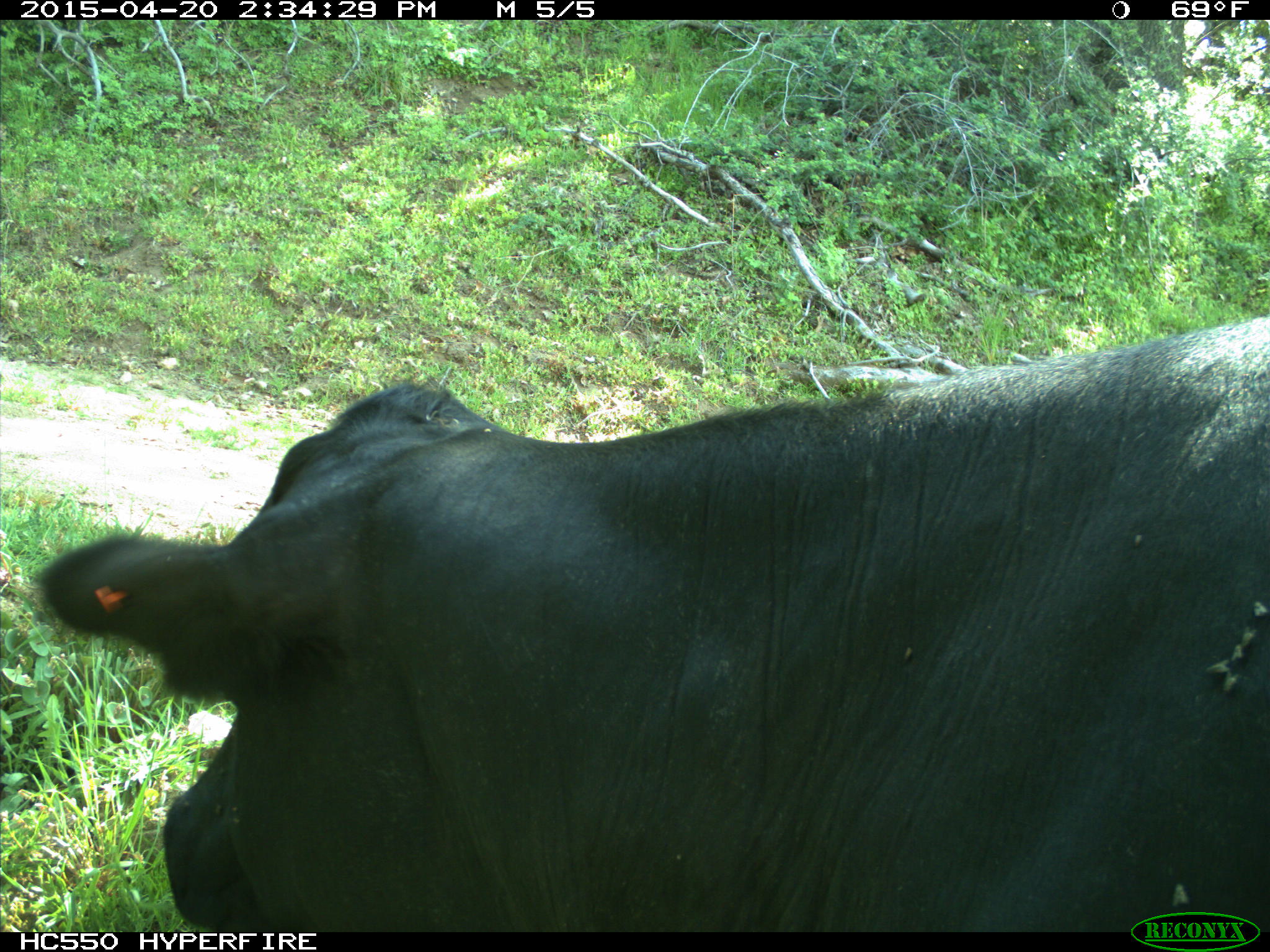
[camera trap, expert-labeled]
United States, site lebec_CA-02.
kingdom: Animalia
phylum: Chordata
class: Mammalia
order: Artiodactyla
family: Bovidae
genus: Bos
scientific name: Bos taurus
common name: domestic cow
Bos taurus (domestic cow).